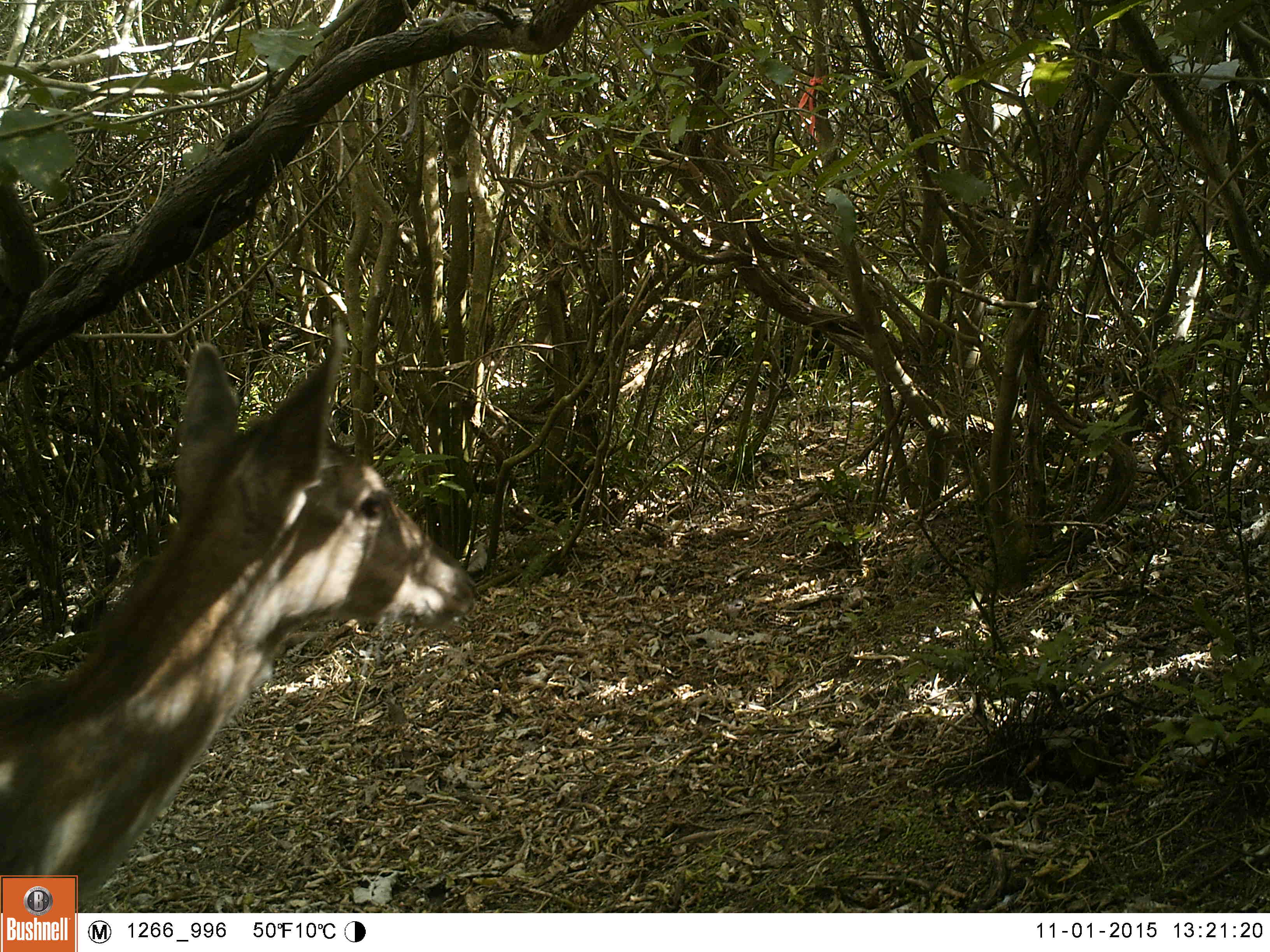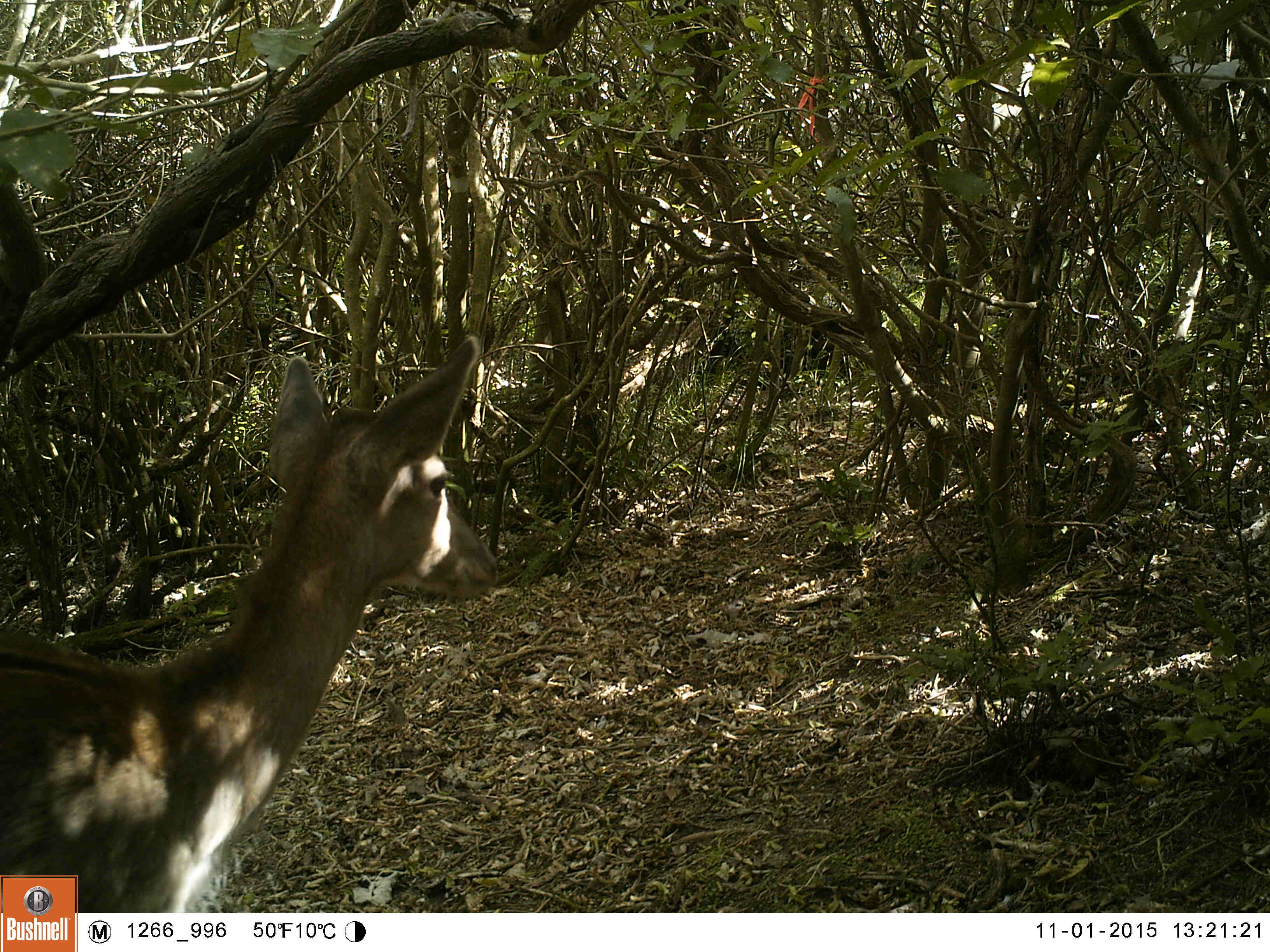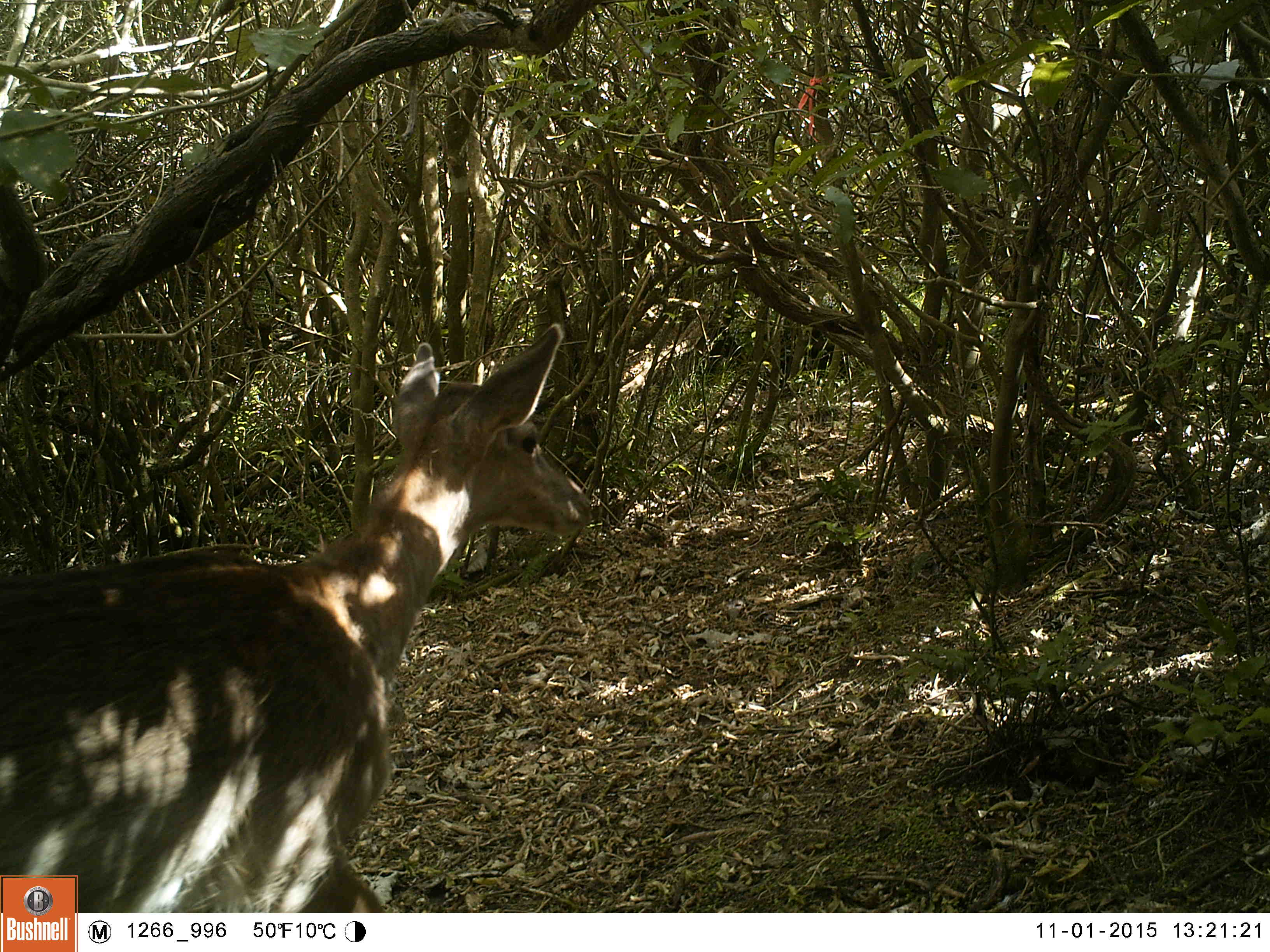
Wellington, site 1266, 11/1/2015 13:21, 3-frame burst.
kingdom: Animalia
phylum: Chordata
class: Mammalia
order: Artiodactyla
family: Cervidae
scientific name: Cervini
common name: deer